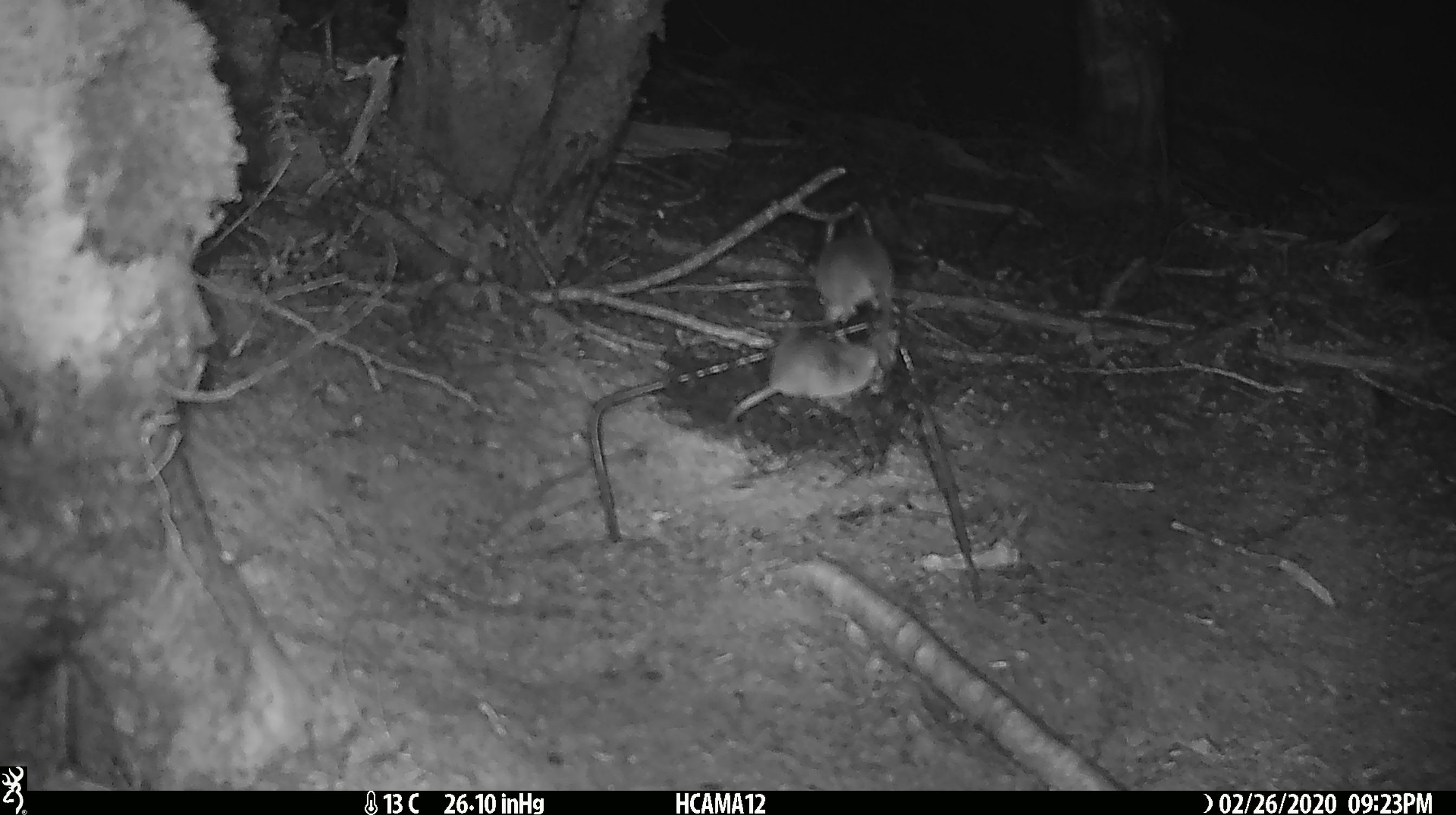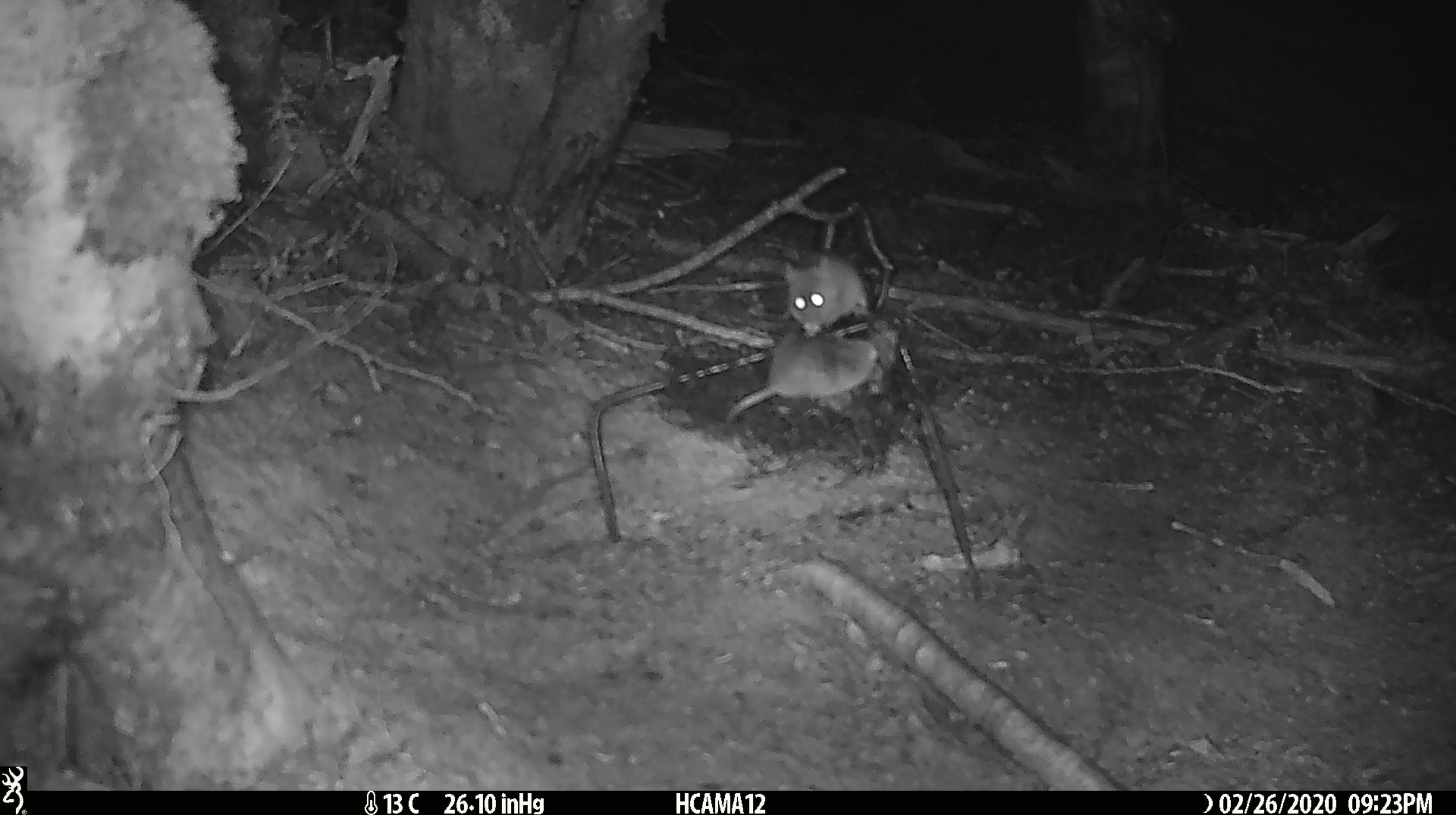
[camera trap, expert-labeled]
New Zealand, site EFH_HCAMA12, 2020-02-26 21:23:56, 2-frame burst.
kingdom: Animalia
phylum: Chordata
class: Mammalia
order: Rodentia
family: Muridae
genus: Mus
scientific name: Mus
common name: mouse